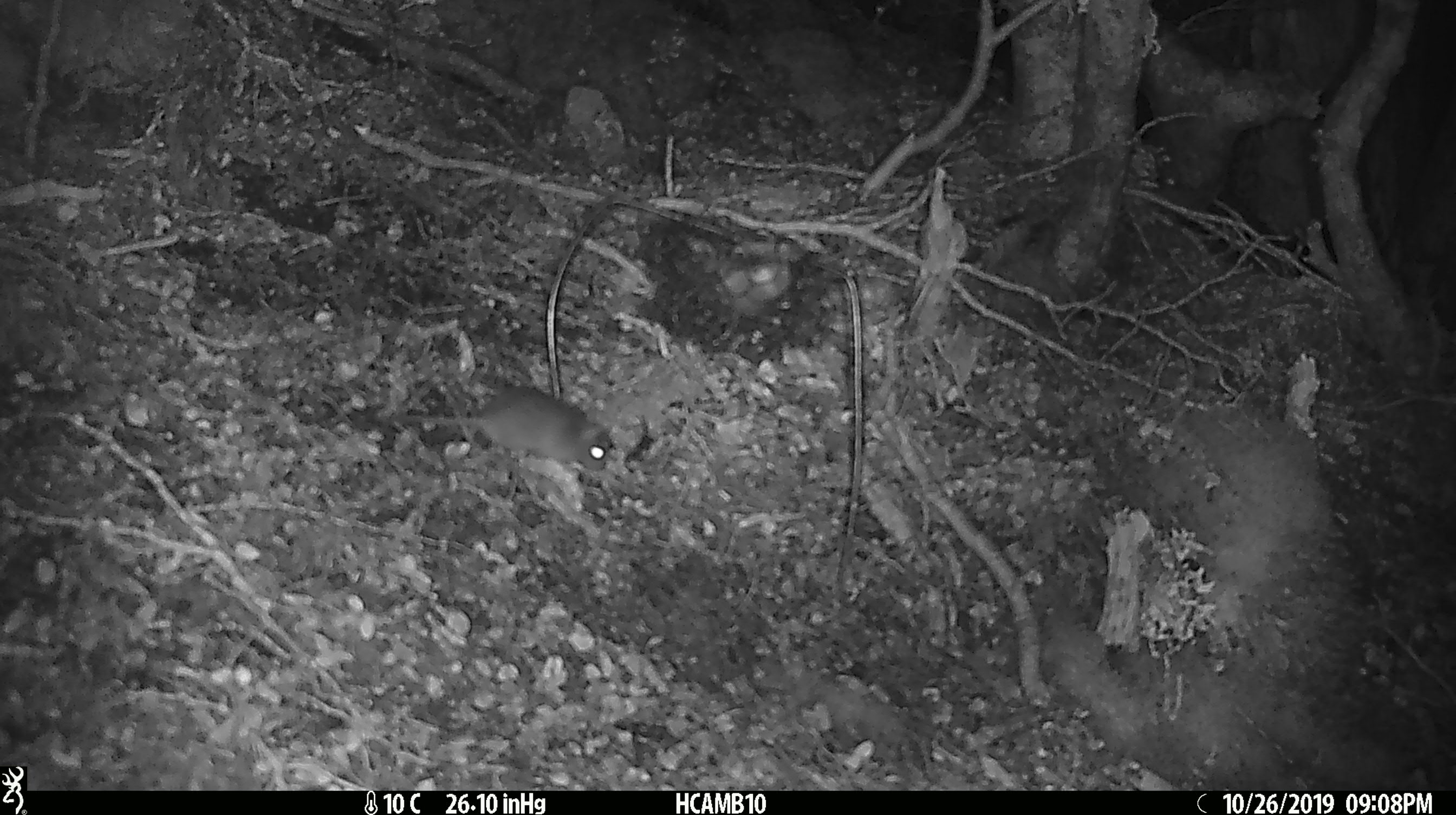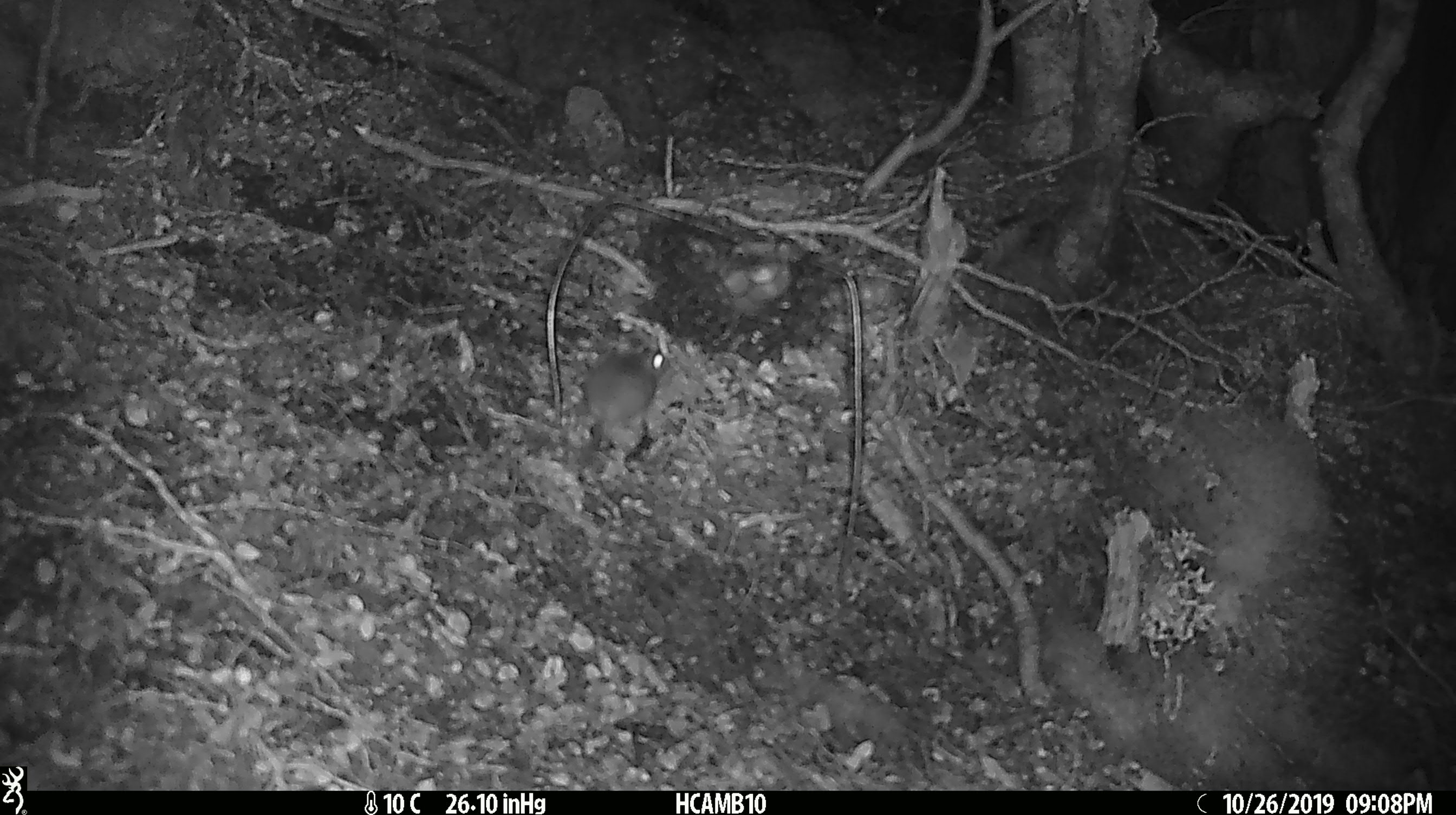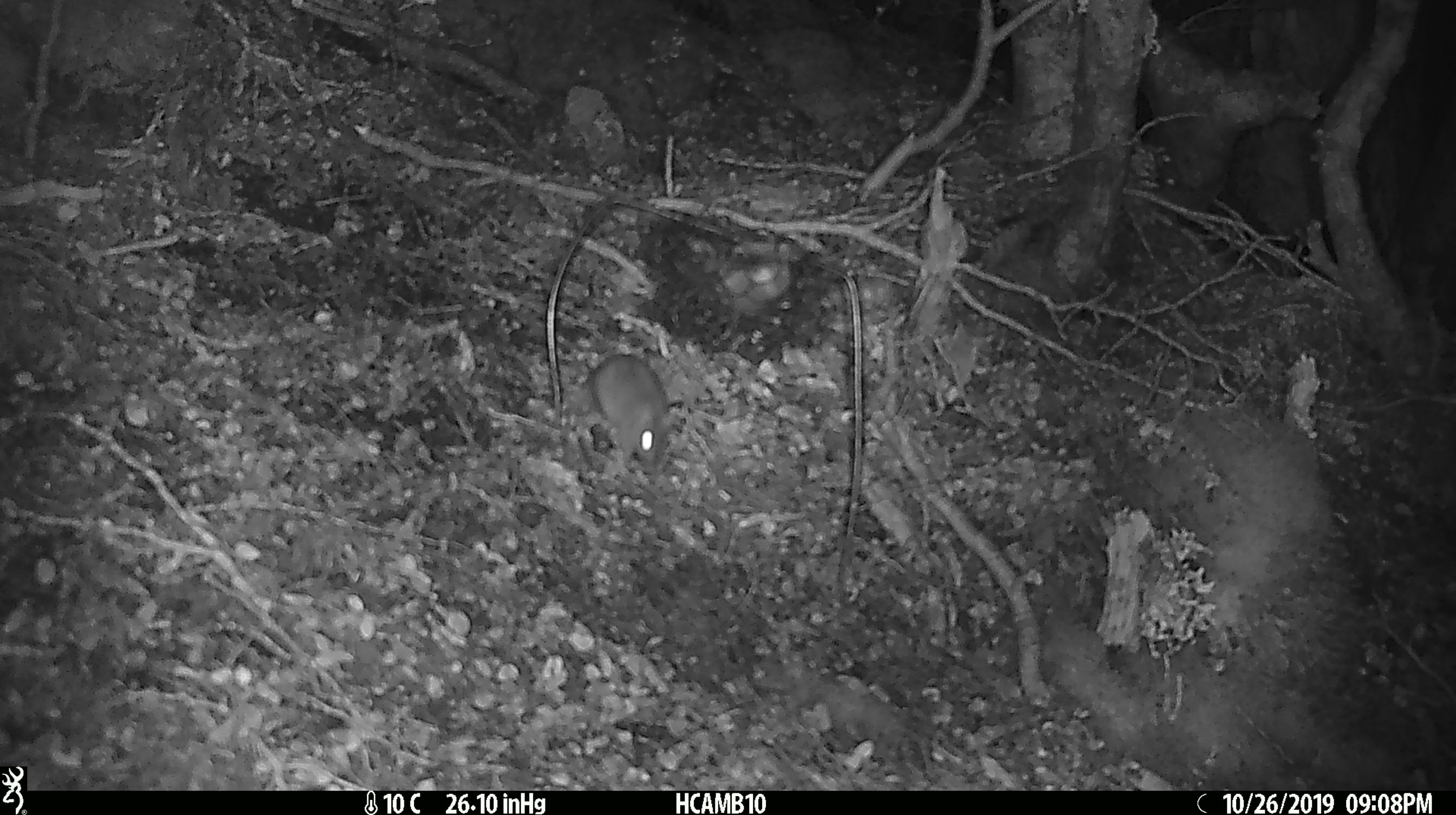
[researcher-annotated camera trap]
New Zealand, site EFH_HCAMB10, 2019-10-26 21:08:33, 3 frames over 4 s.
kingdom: Animalia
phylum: Chordata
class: Mammalia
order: Rodentia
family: Muridae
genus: Mus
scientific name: Mus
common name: mouse